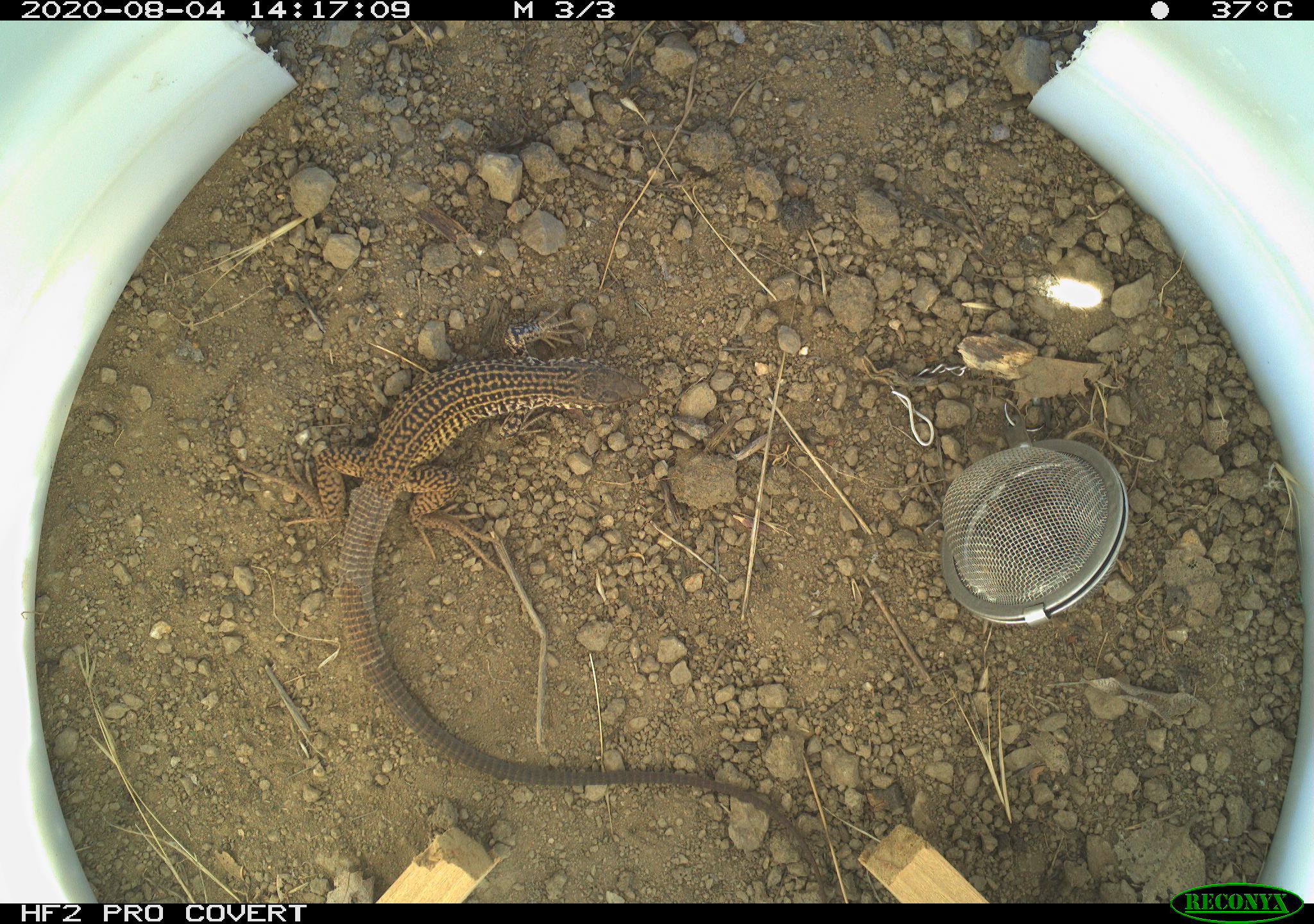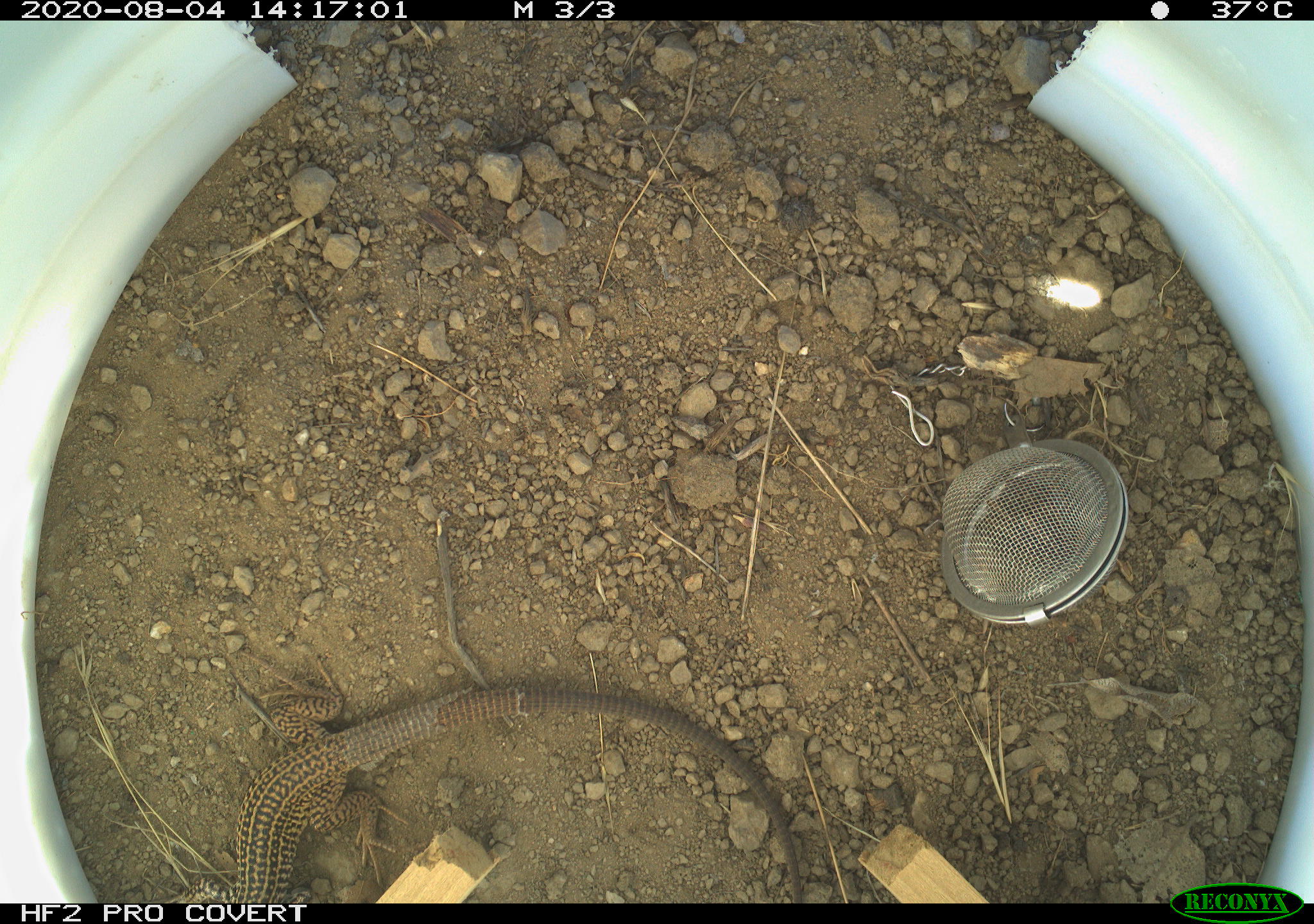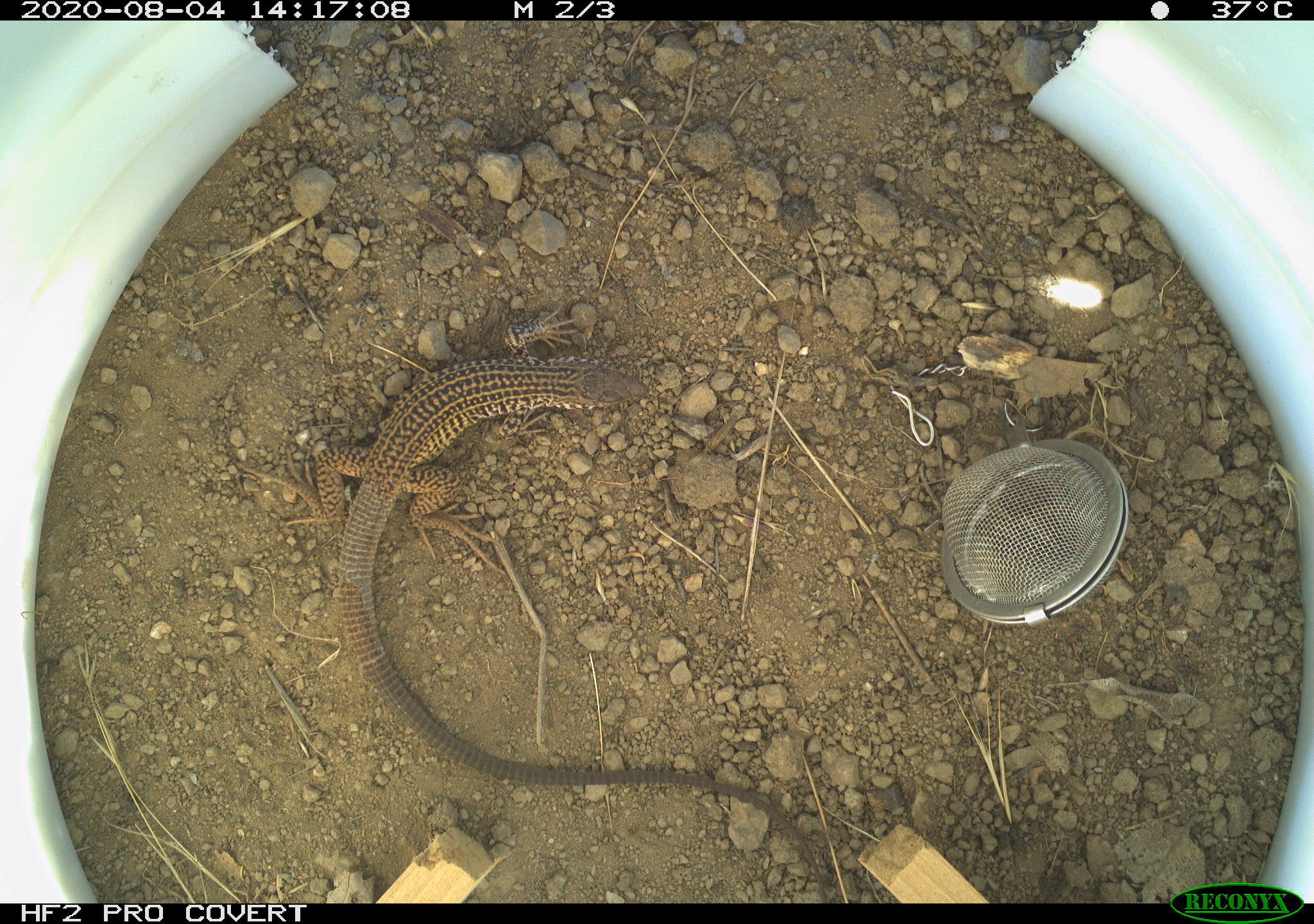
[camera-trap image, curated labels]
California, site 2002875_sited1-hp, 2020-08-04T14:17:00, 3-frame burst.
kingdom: Animalia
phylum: Chordata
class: Reptilia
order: Squamata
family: Teiidae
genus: Aspidoscelis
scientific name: Aspidoscelis tigris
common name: western whiptail